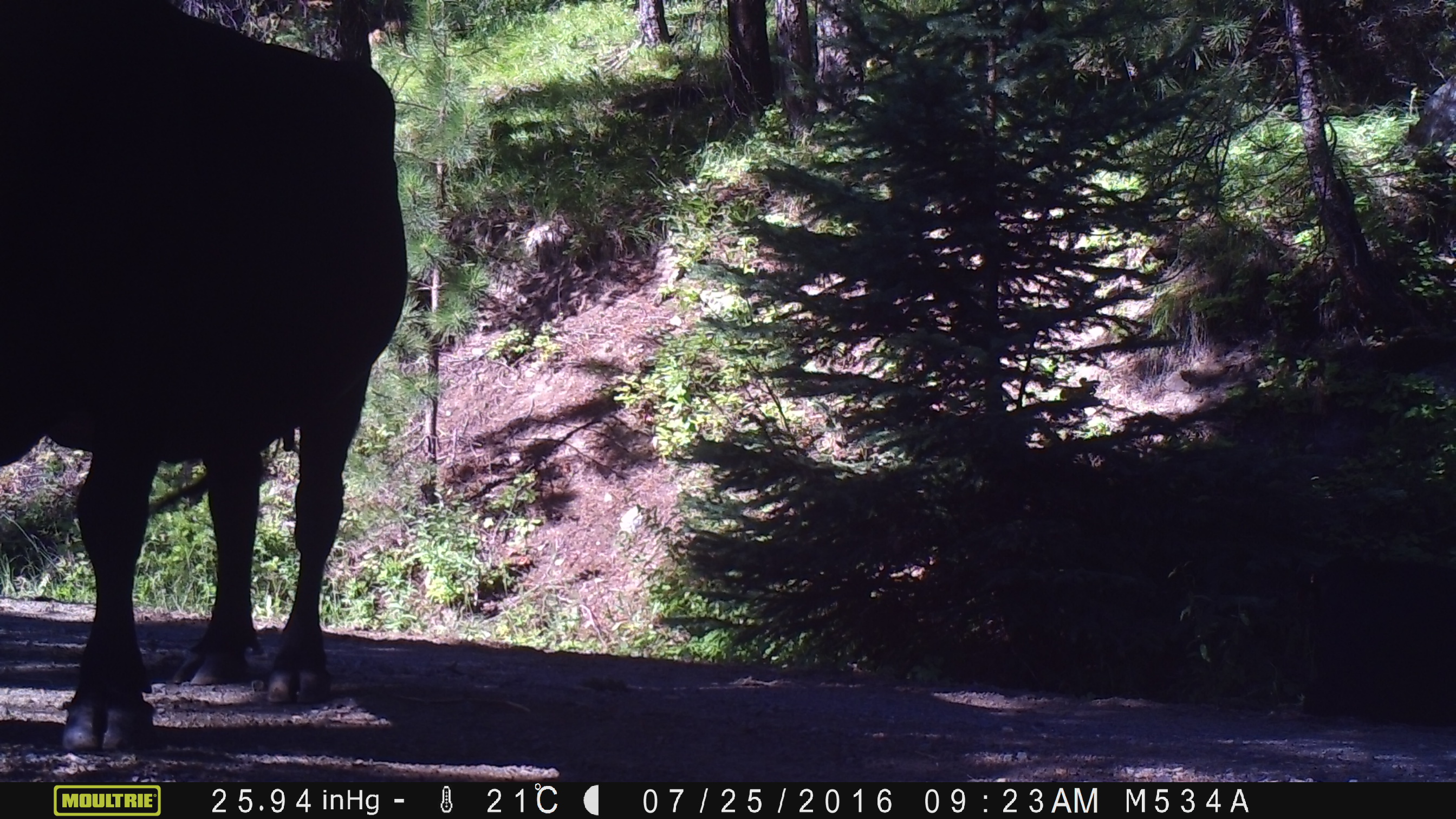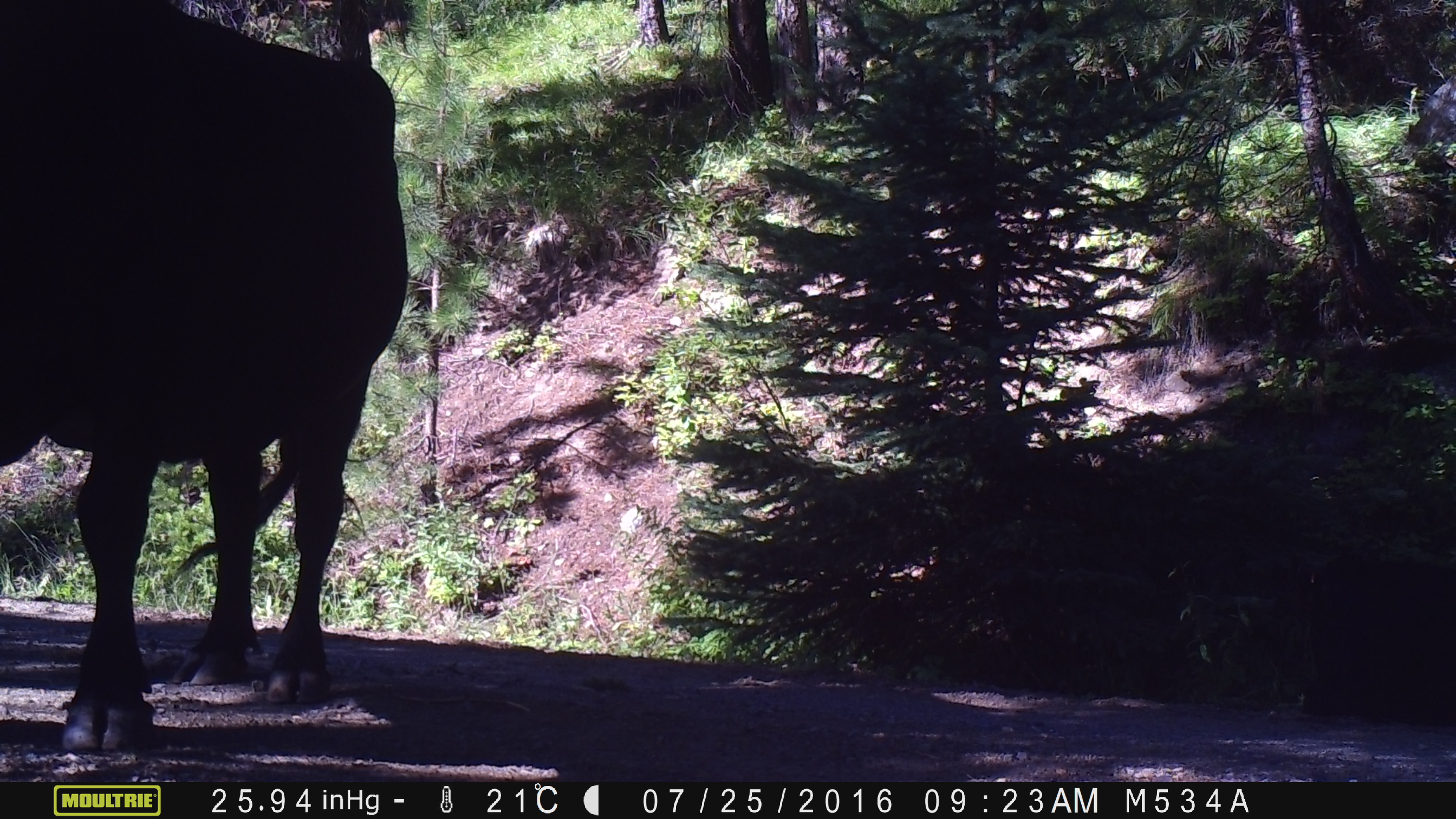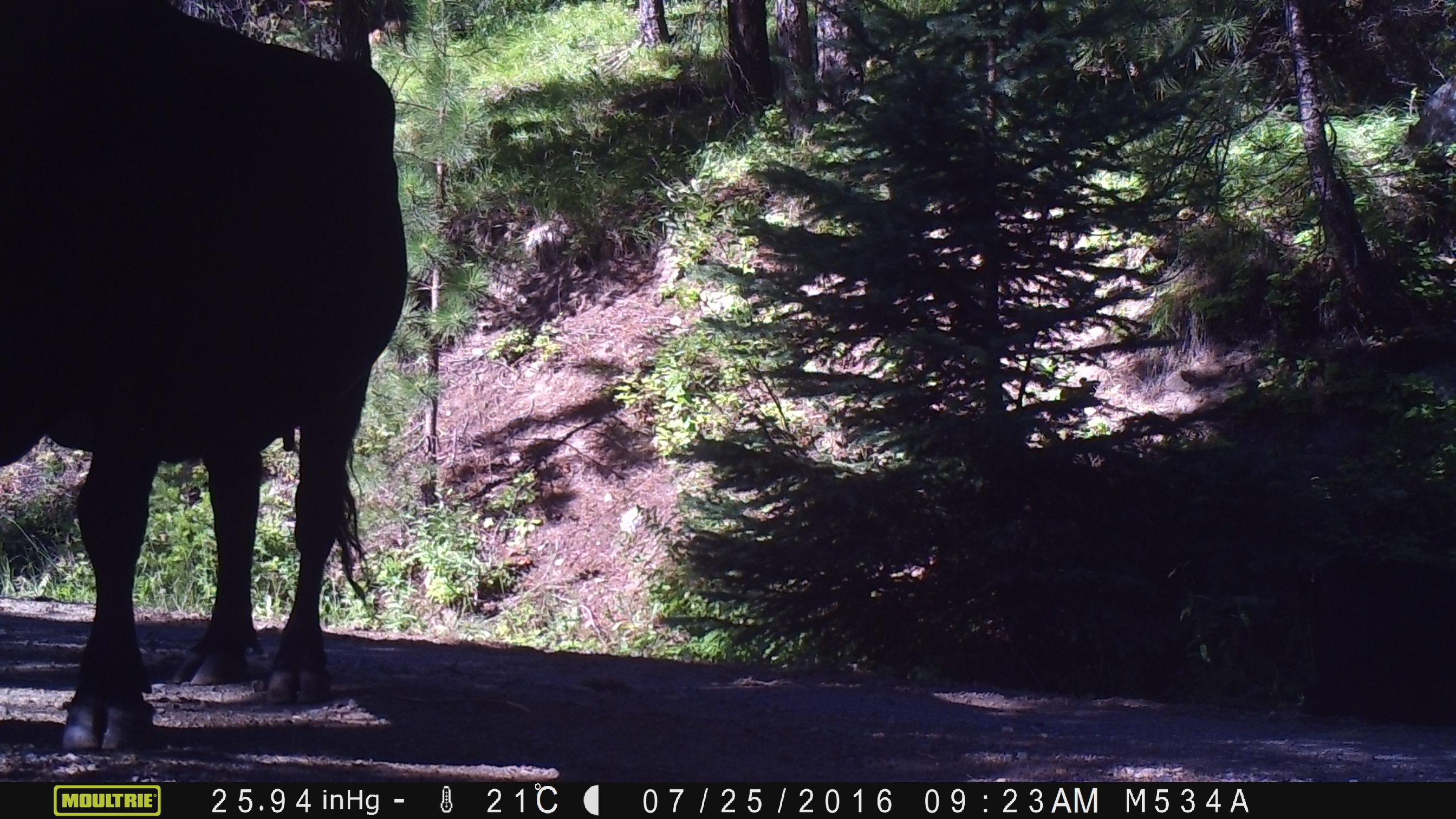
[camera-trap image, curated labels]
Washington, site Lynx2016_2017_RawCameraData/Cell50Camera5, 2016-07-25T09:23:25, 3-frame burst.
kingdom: Animalia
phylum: Chordata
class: Mammalia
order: Artiodactyla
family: Bovidae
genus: Bos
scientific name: Bos taurus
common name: domestic cattle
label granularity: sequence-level